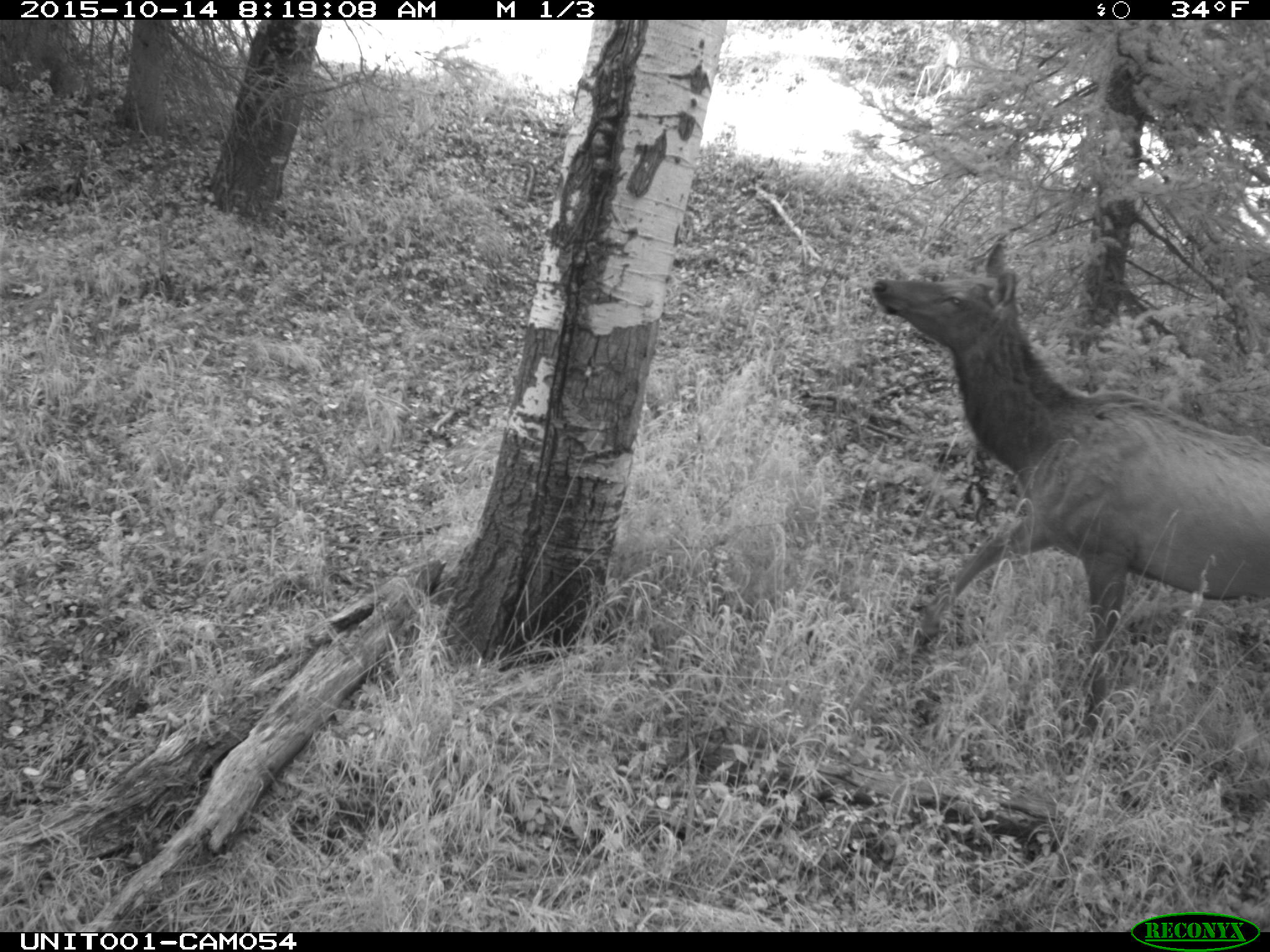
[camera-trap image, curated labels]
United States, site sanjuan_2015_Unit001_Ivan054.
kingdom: Animalia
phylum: Chordata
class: Mammalia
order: Artiodactyla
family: Cervidae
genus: Cervus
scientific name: Cervus elaphus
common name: red deer